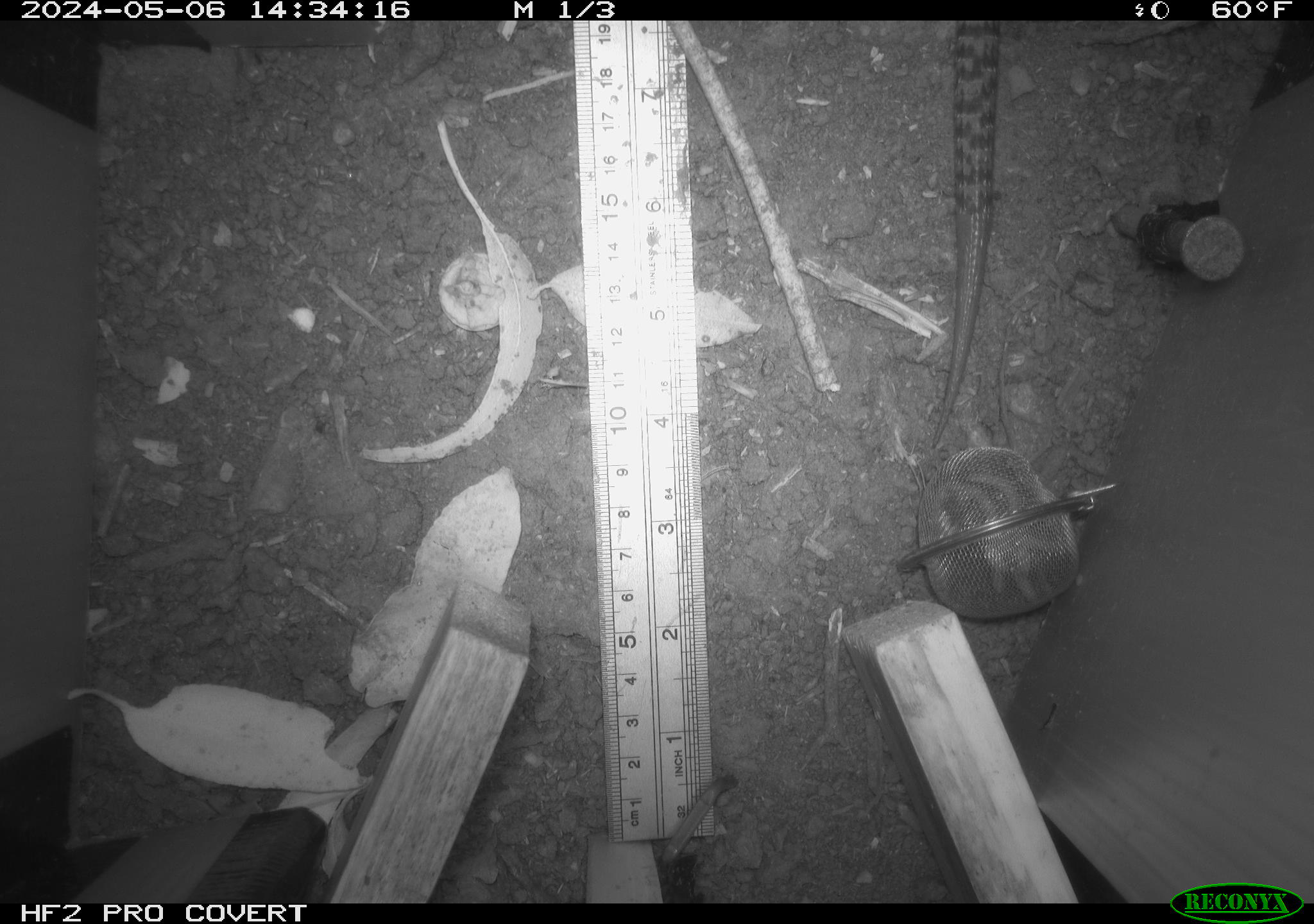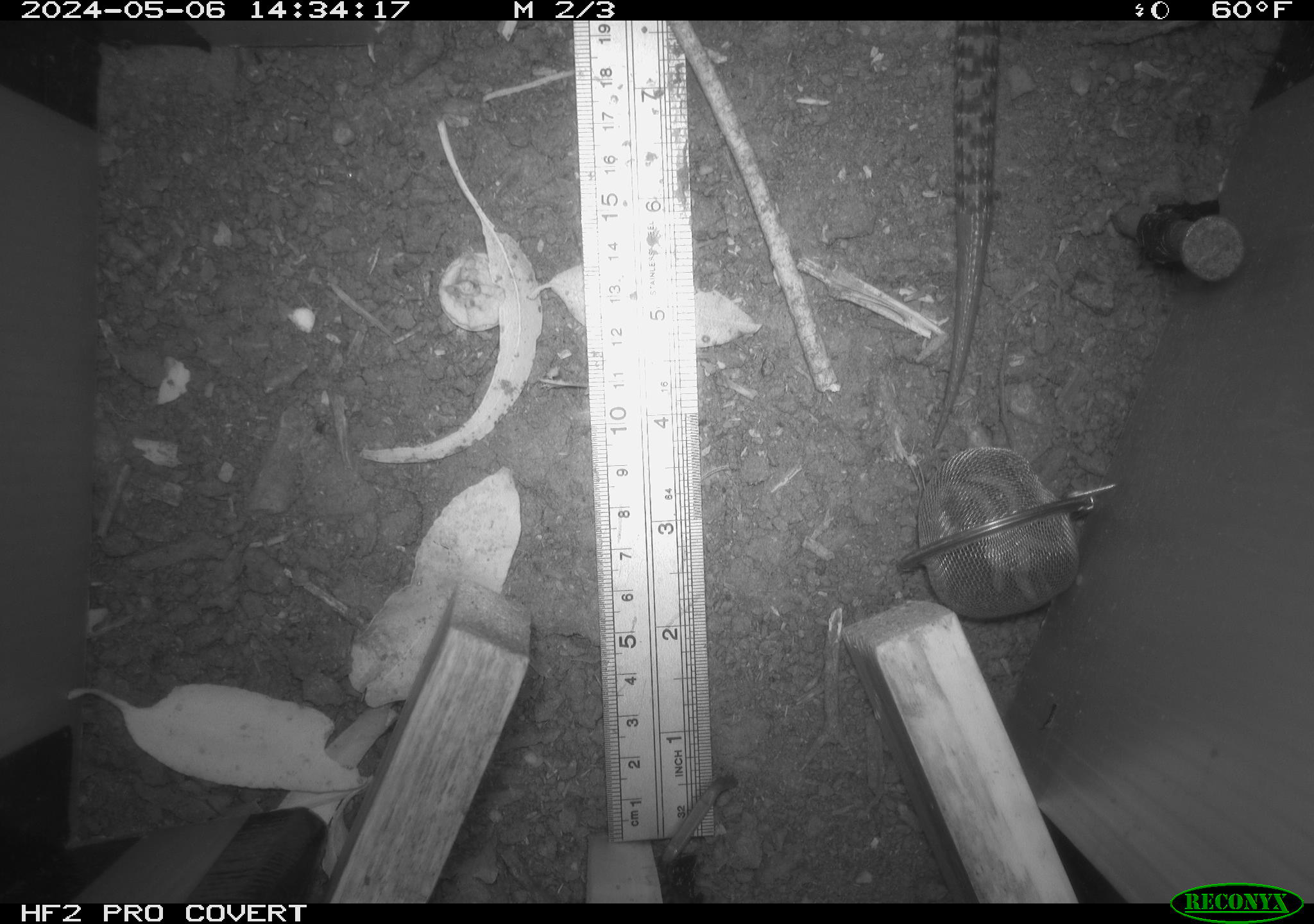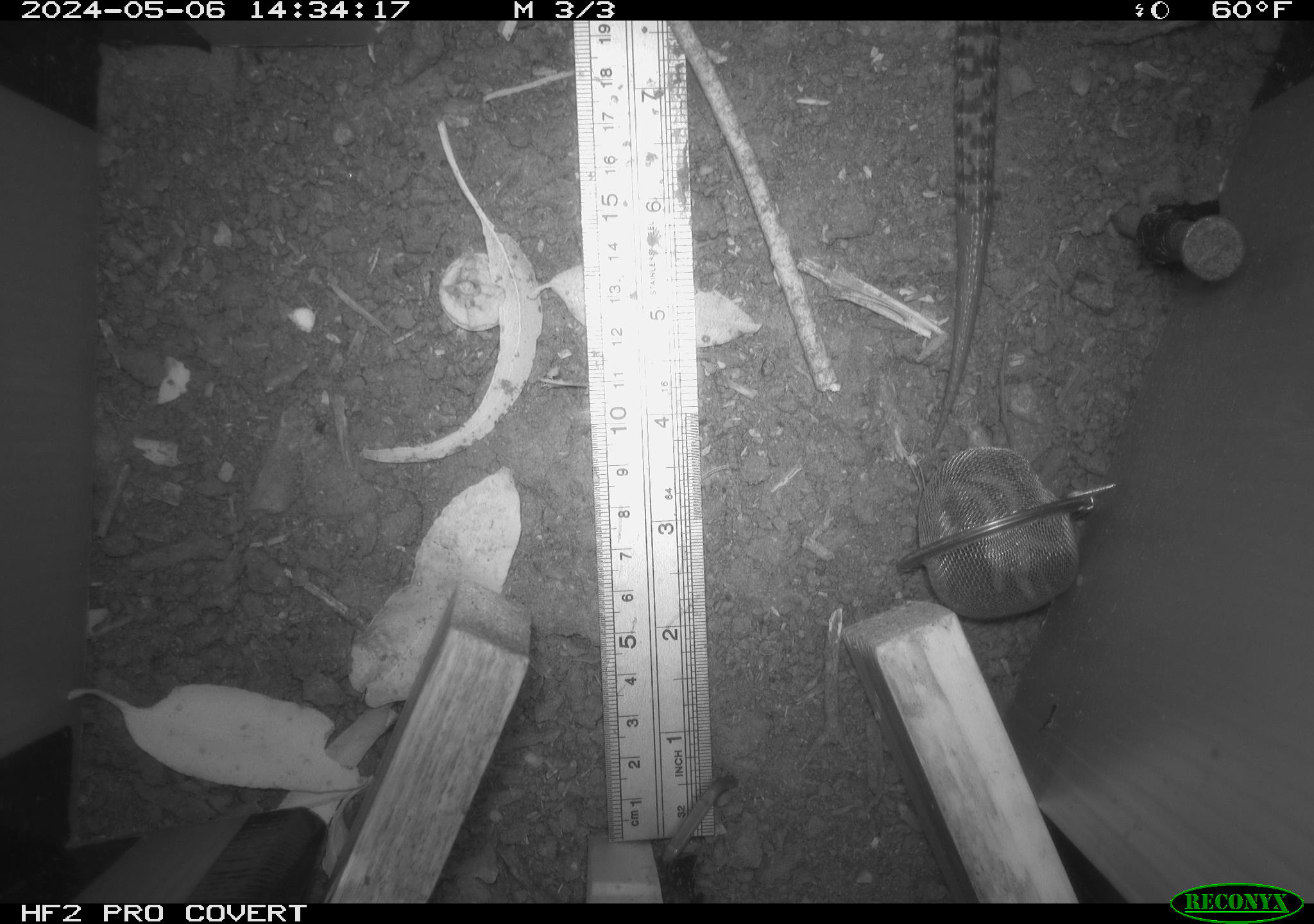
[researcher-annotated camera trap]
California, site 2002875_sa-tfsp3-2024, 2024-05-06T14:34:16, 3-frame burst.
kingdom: Animalia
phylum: Chordata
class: Reptilia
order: Squamata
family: Anguidae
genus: Elgaria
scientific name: Elgaria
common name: alligator lizards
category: elgaria species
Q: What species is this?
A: Elgaria species (alligator lizards) (Elgaria).